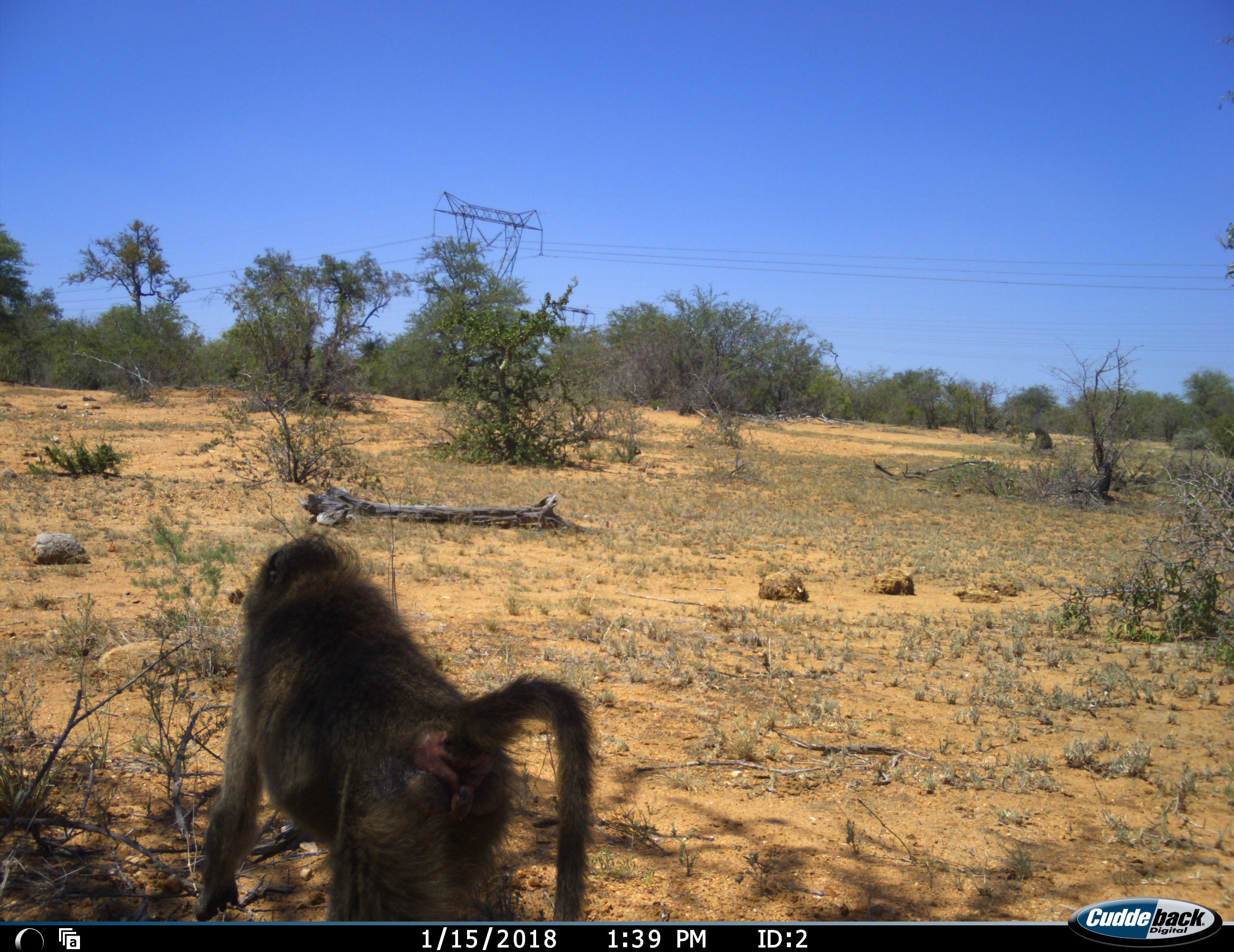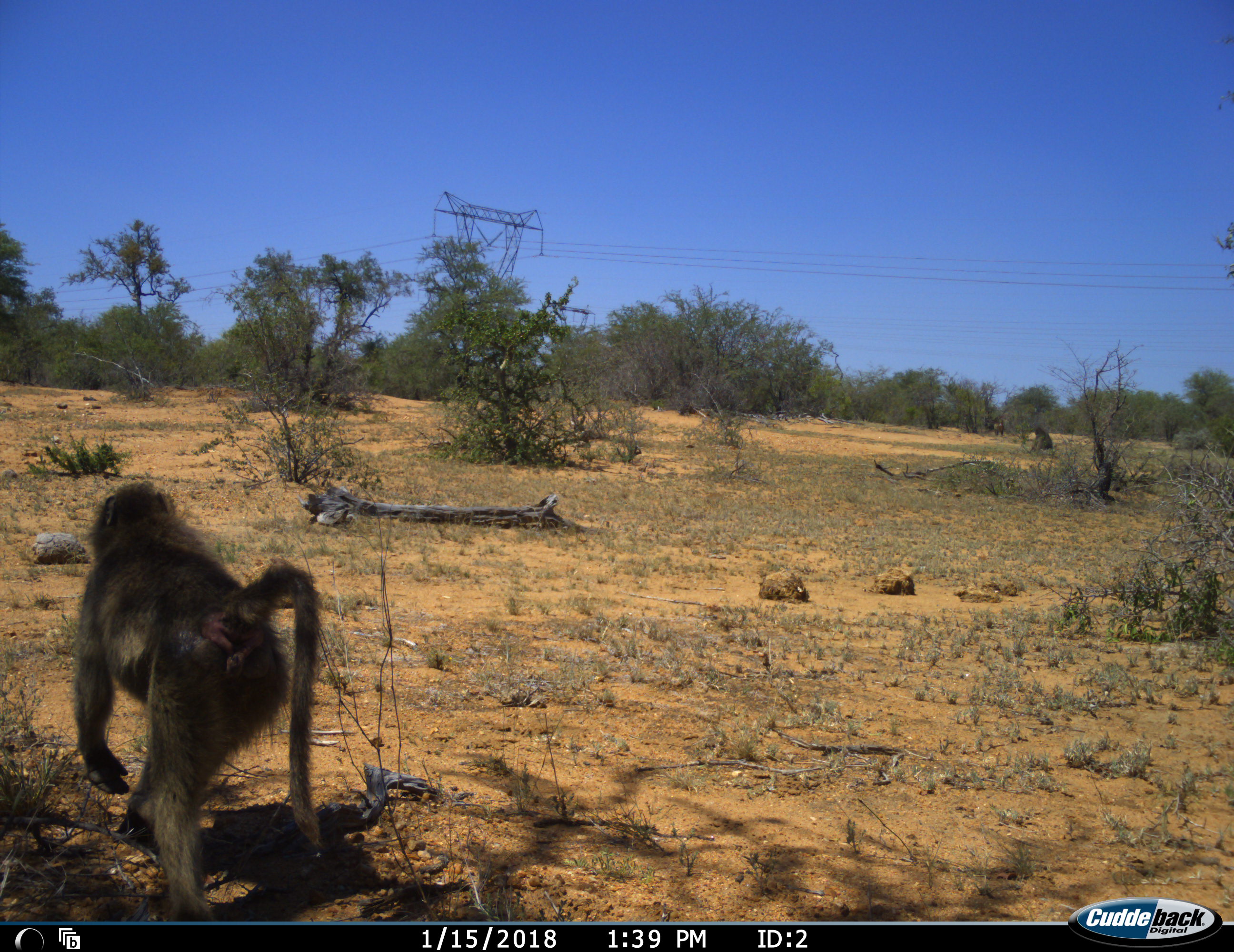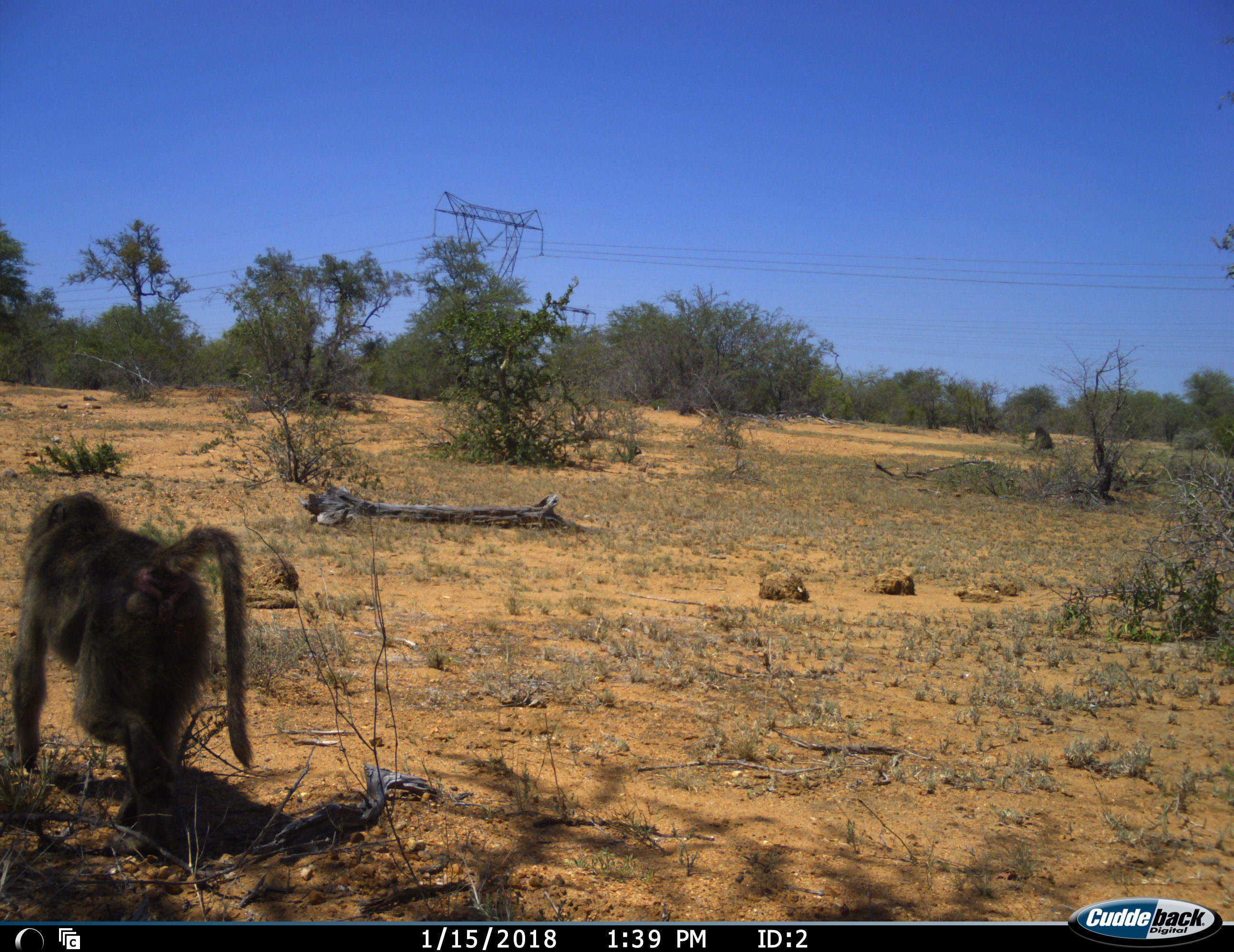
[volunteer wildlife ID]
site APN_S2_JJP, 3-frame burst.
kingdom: Animalia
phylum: Chordata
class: Mammalia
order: Primates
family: Cercopithecidae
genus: Papio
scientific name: Papio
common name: baboon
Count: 1.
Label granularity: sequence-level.